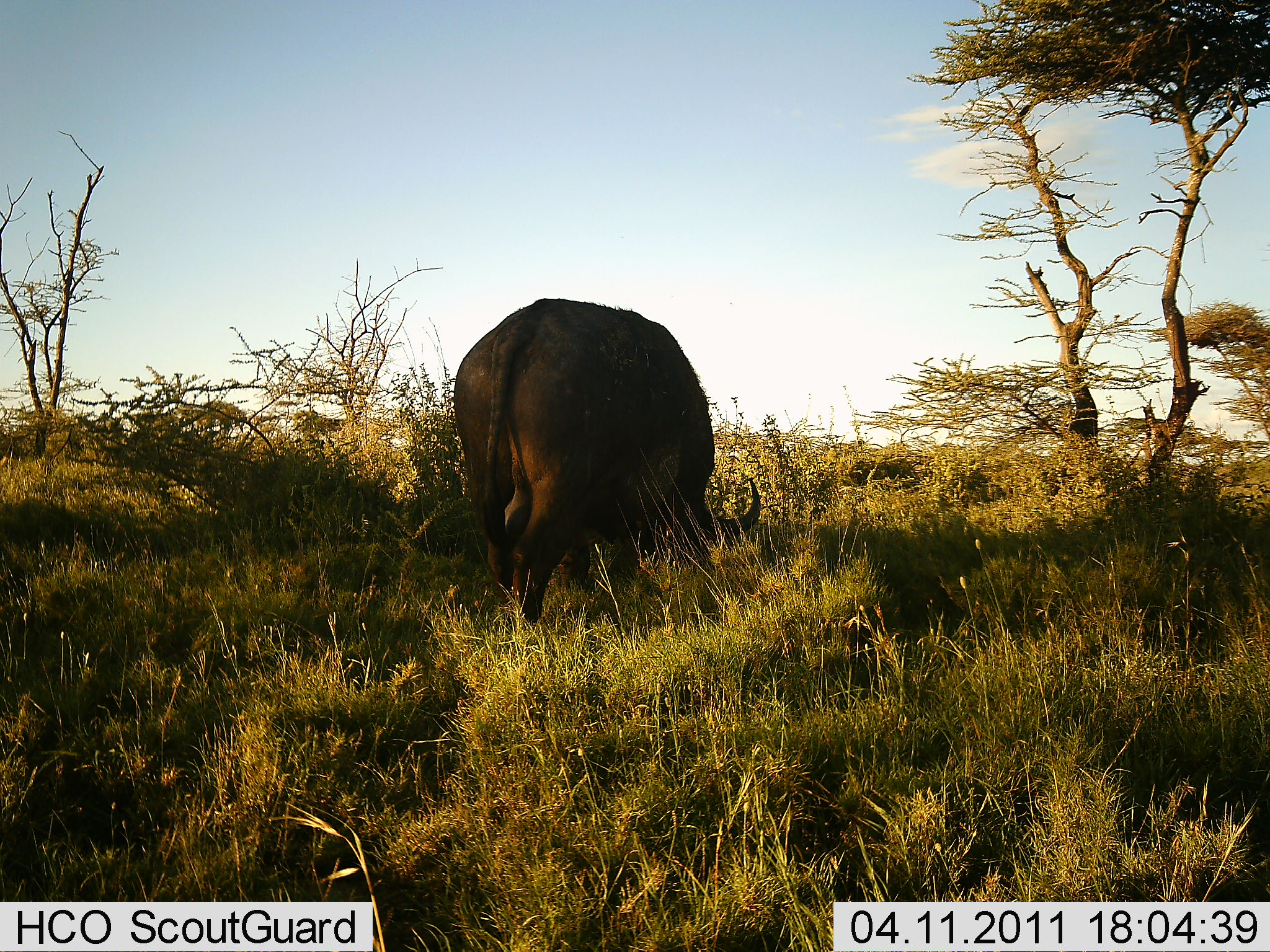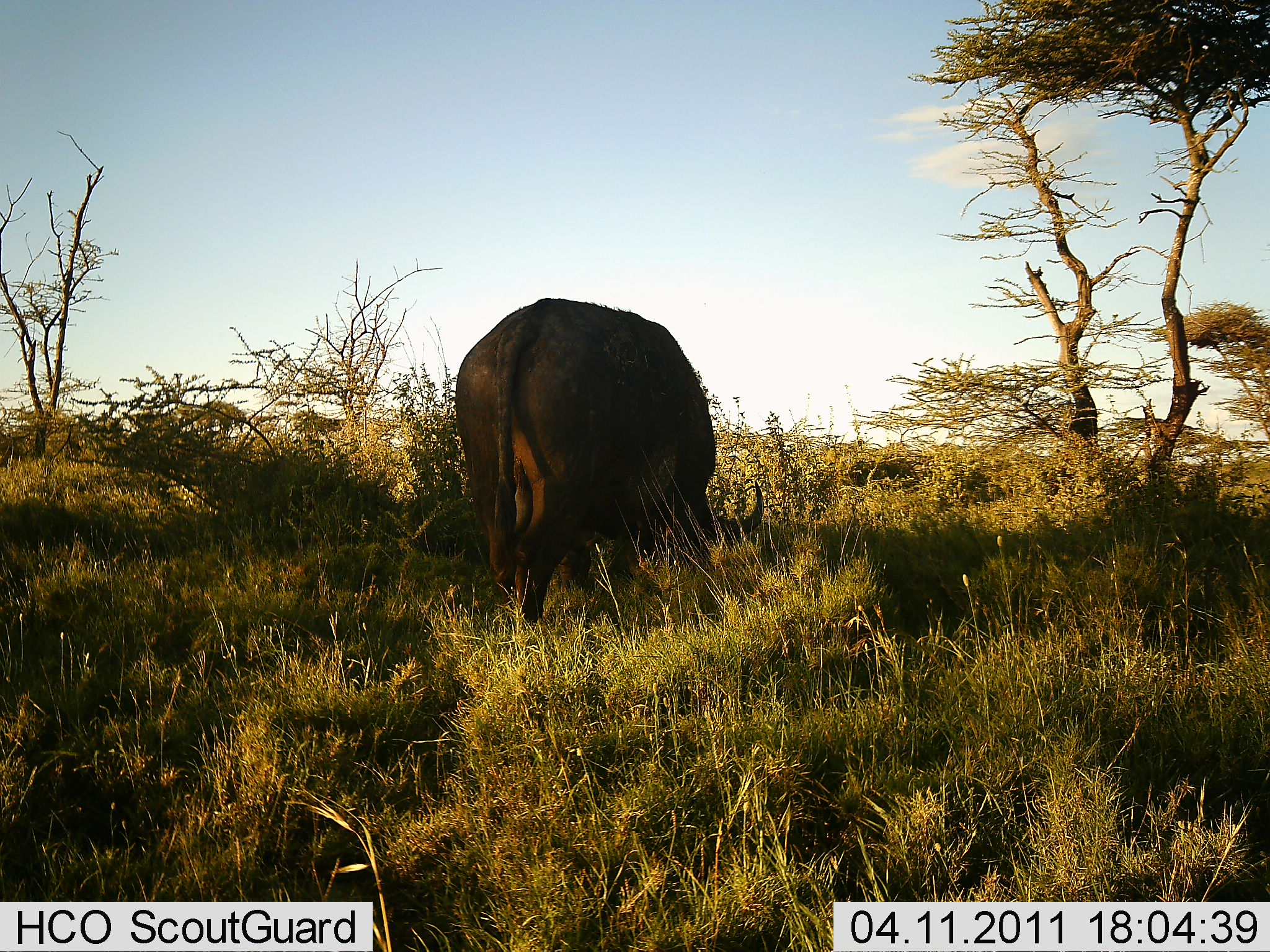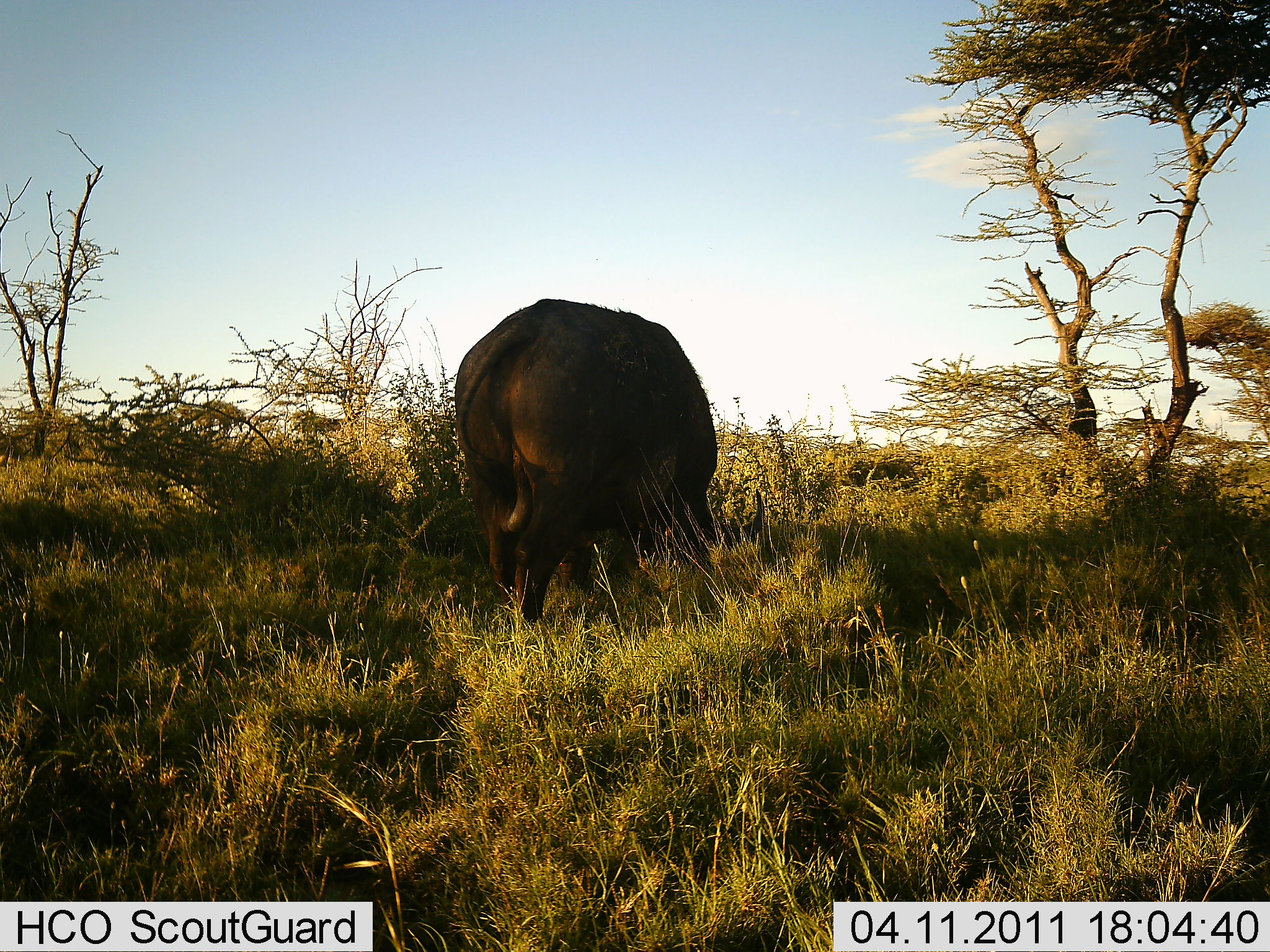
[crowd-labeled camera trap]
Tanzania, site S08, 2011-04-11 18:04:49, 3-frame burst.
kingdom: Animalia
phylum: Chordata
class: Mammalia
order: Artiodactyla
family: Bovidae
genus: Syncerus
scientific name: Syncerus caffer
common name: cape buffalo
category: buffalo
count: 1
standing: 17%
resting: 0%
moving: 0%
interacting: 0%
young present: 0%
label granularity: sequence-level